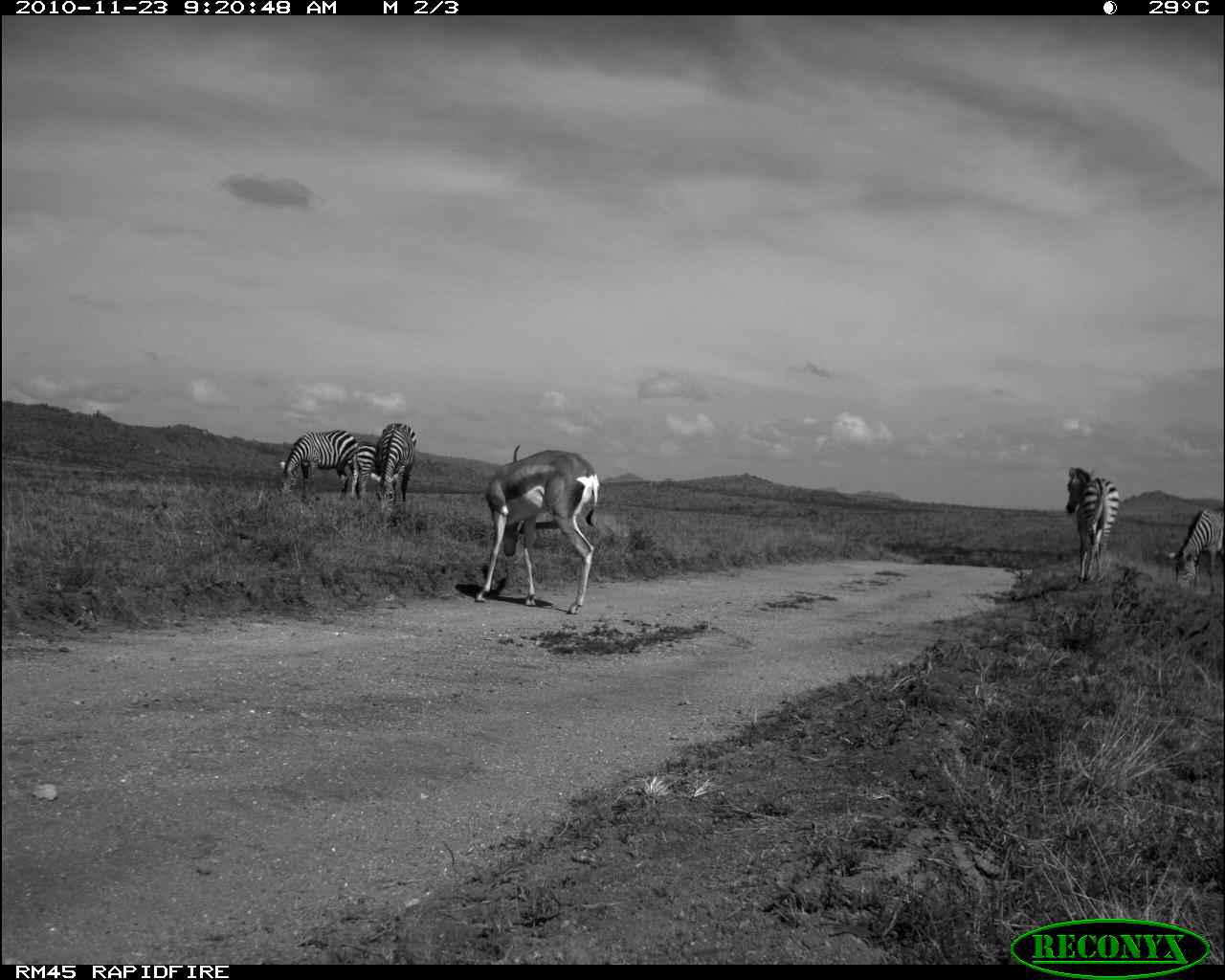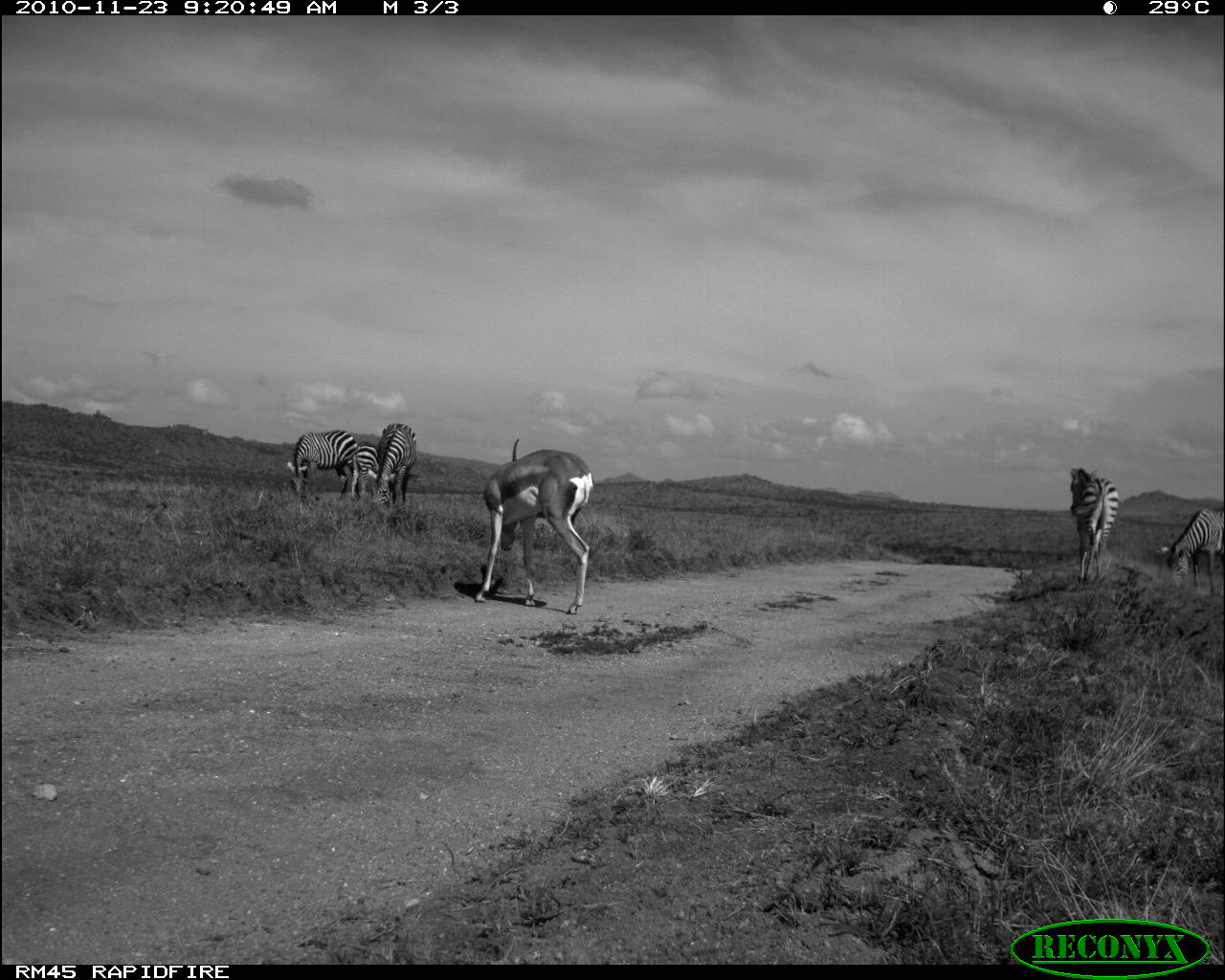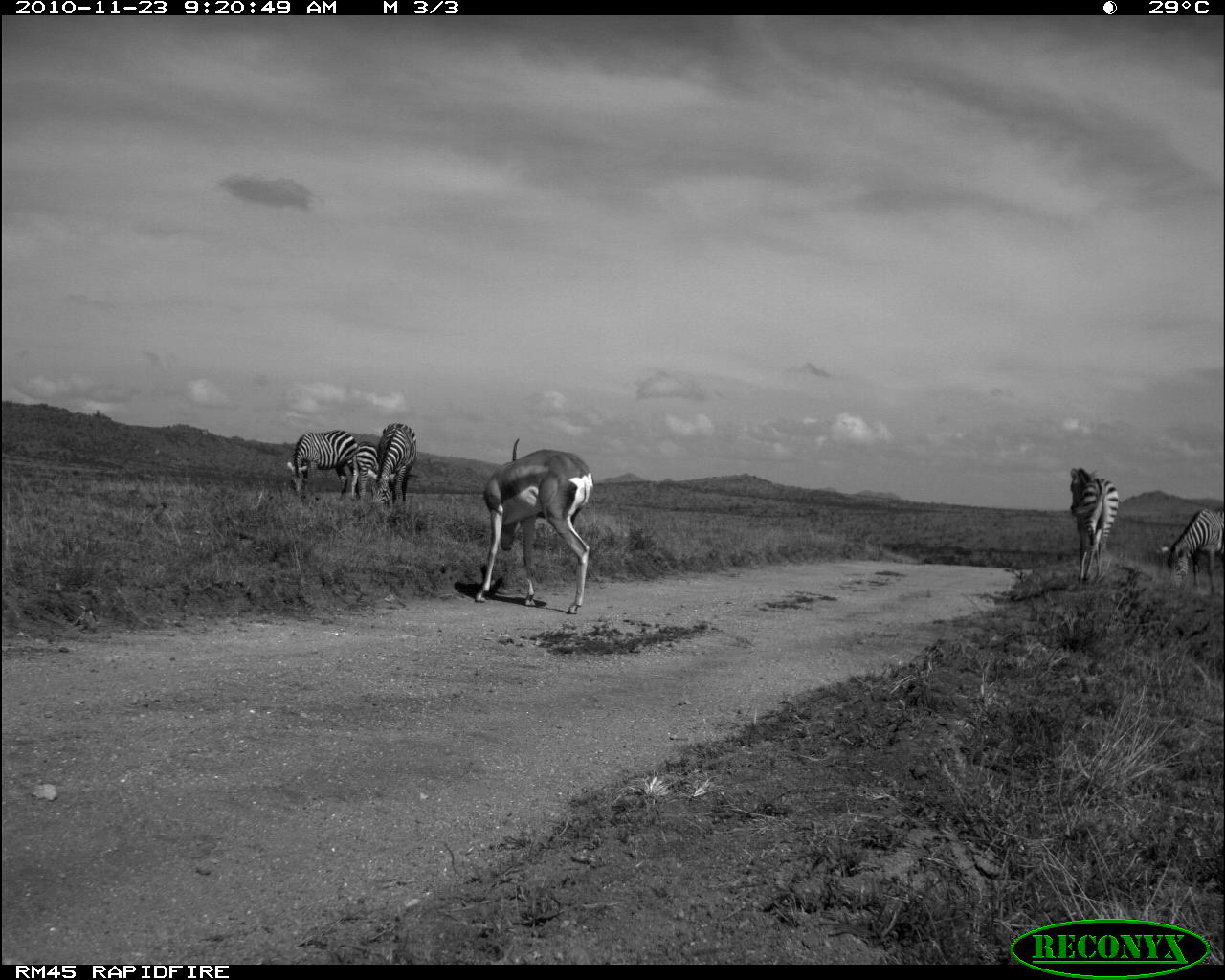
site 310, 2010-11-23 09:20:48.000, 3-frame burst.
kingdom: Animalia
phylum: Chordata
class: Mammalia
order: Perissodactyla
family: Equidae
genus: Equus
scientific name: Equus quagga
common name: plains zebra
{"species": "Equus quagga (plains zebra)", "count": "5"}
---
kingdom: Animalia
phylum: Chordata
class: Mammalia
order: Artiodactyla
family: Bovidae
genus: Nanger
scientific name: Nanger granti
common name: grant's gazelle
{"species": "Nanger granti (grant's gazelle)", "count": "1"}